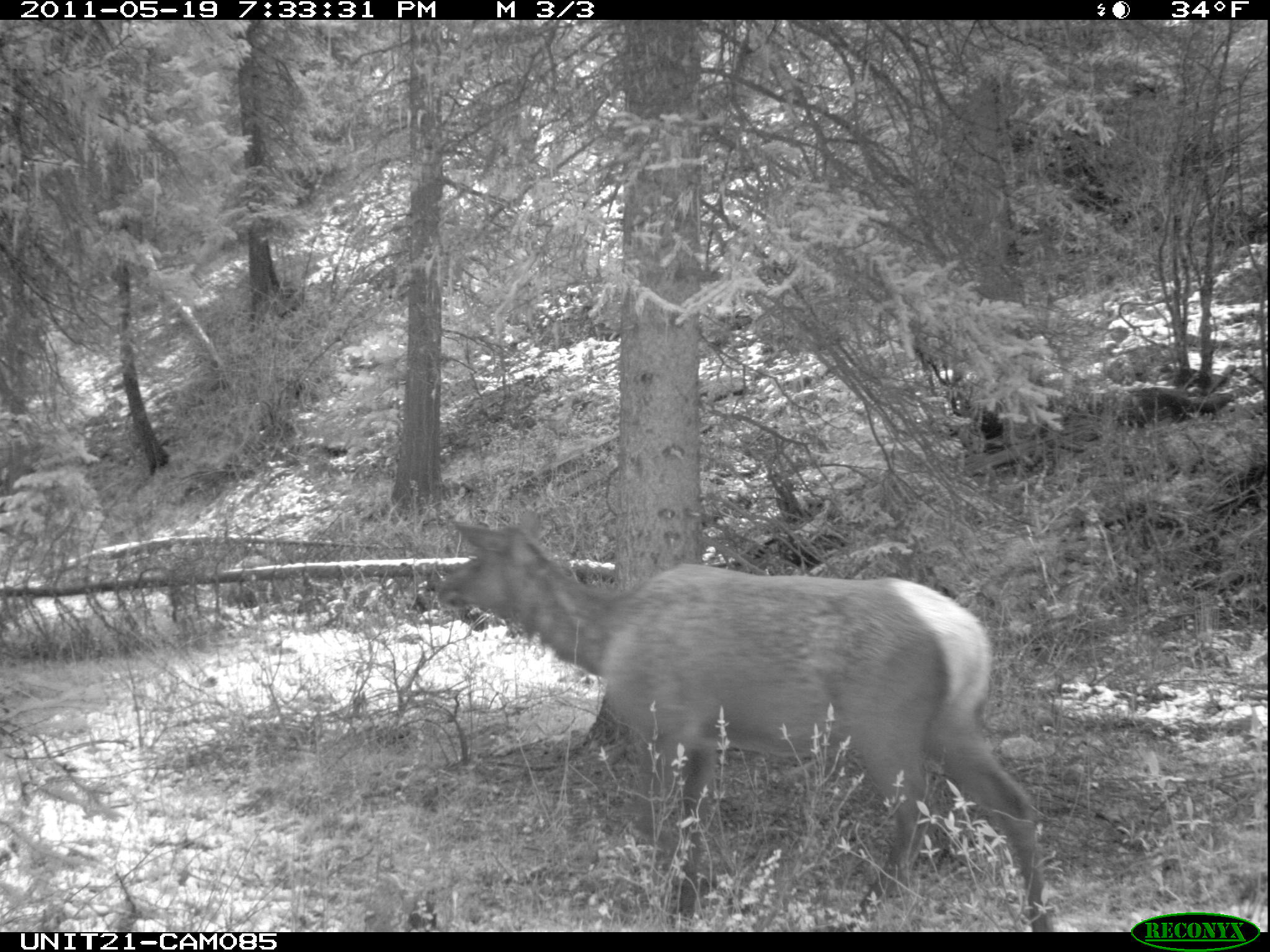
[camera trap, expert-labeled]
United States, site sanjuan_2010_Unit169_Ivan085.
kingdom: Animalia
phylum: Chordata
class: Mammalia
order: Artiodactyla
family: Cervidae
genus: Cervus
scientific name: Cervus elaphus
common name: red deer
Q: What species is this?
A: Cervus elaphus (red deer).